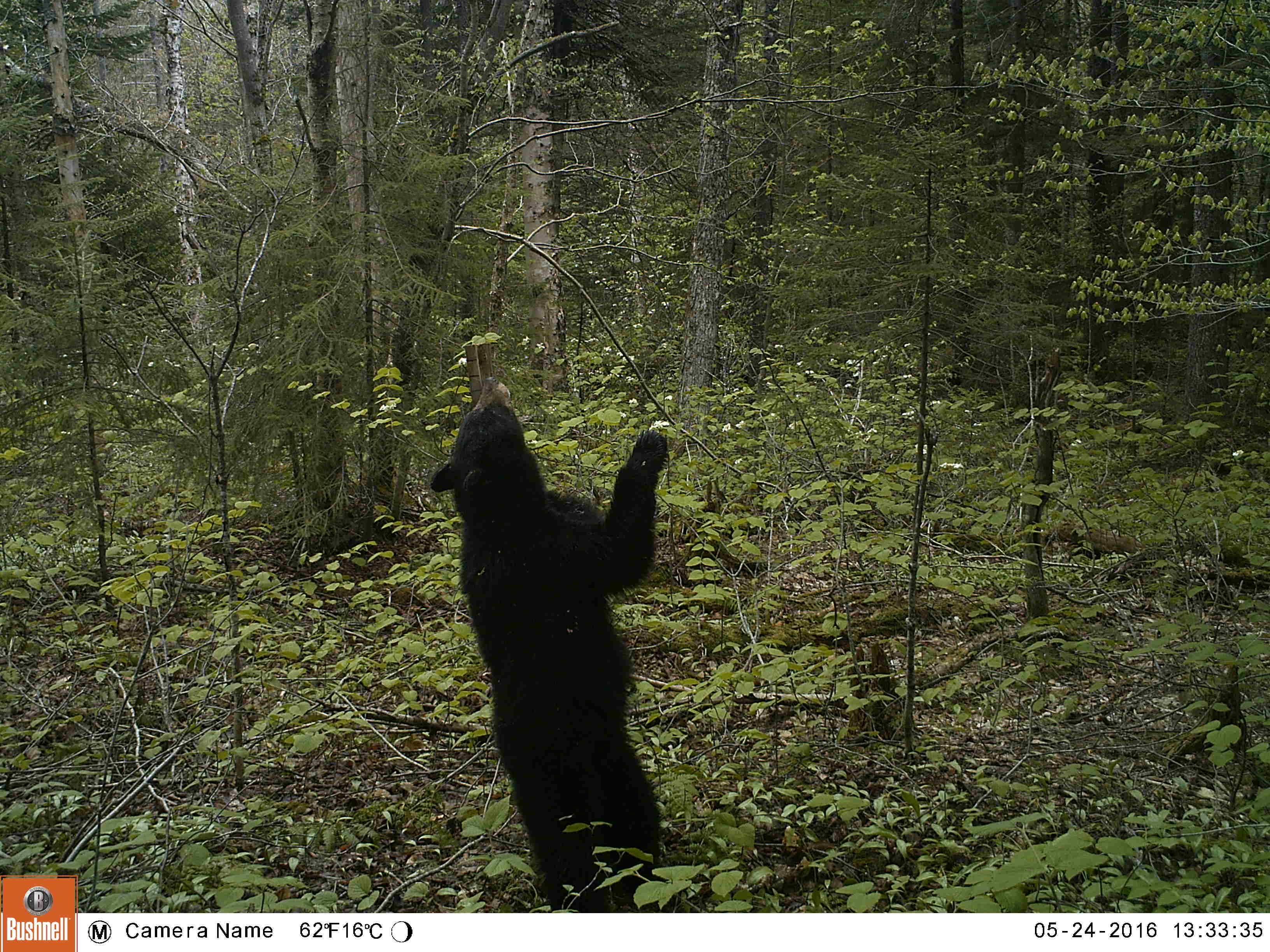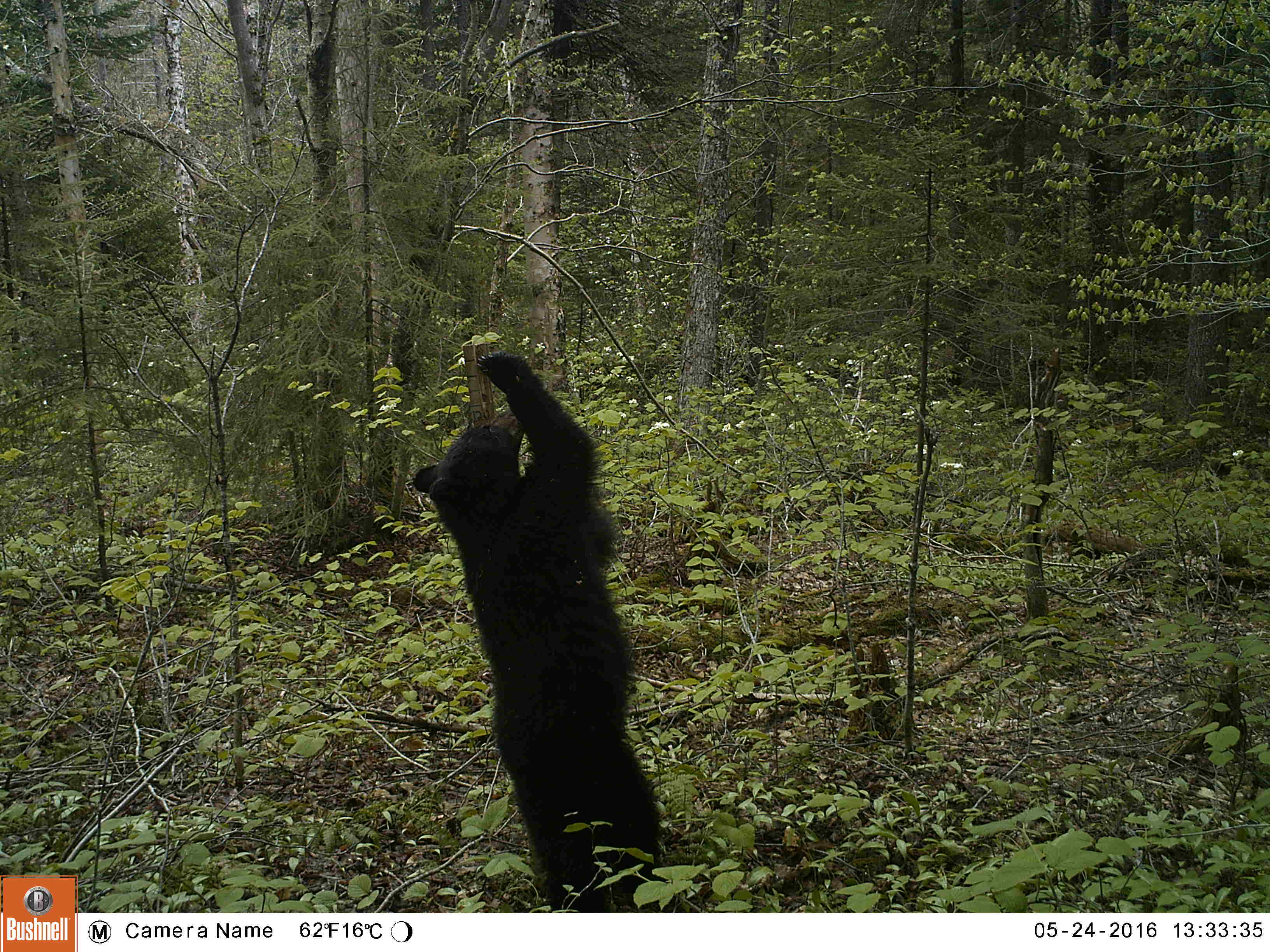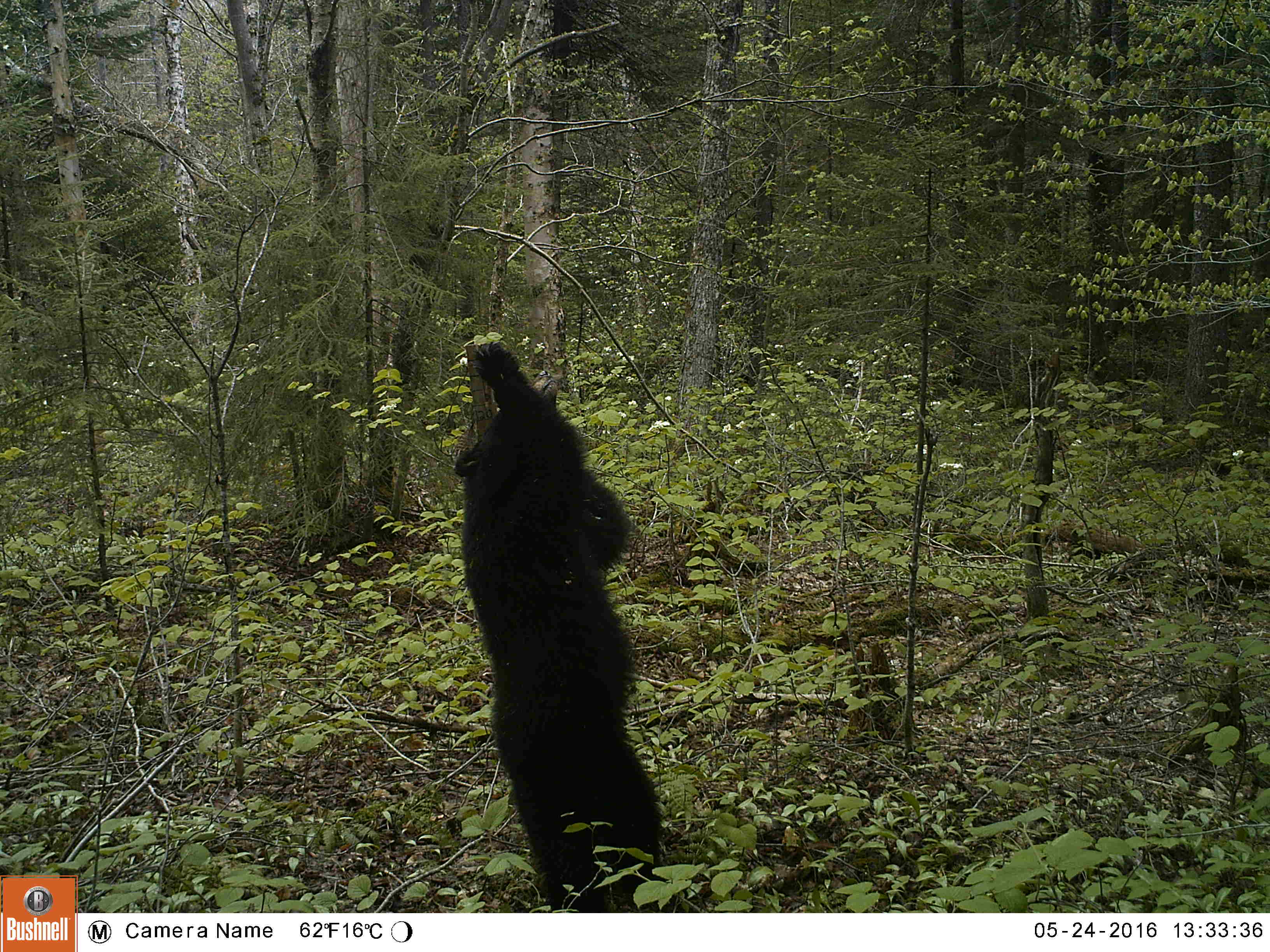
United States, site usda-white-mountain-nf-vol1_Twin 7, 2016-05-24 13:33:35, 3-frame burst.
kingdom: Animalia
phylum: Chordata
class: Mammalia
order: Carnivora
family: Ursidae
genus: Ursus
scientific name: Ursus americanus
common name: black bear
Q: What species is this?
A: Black bear (Ursus americanus).